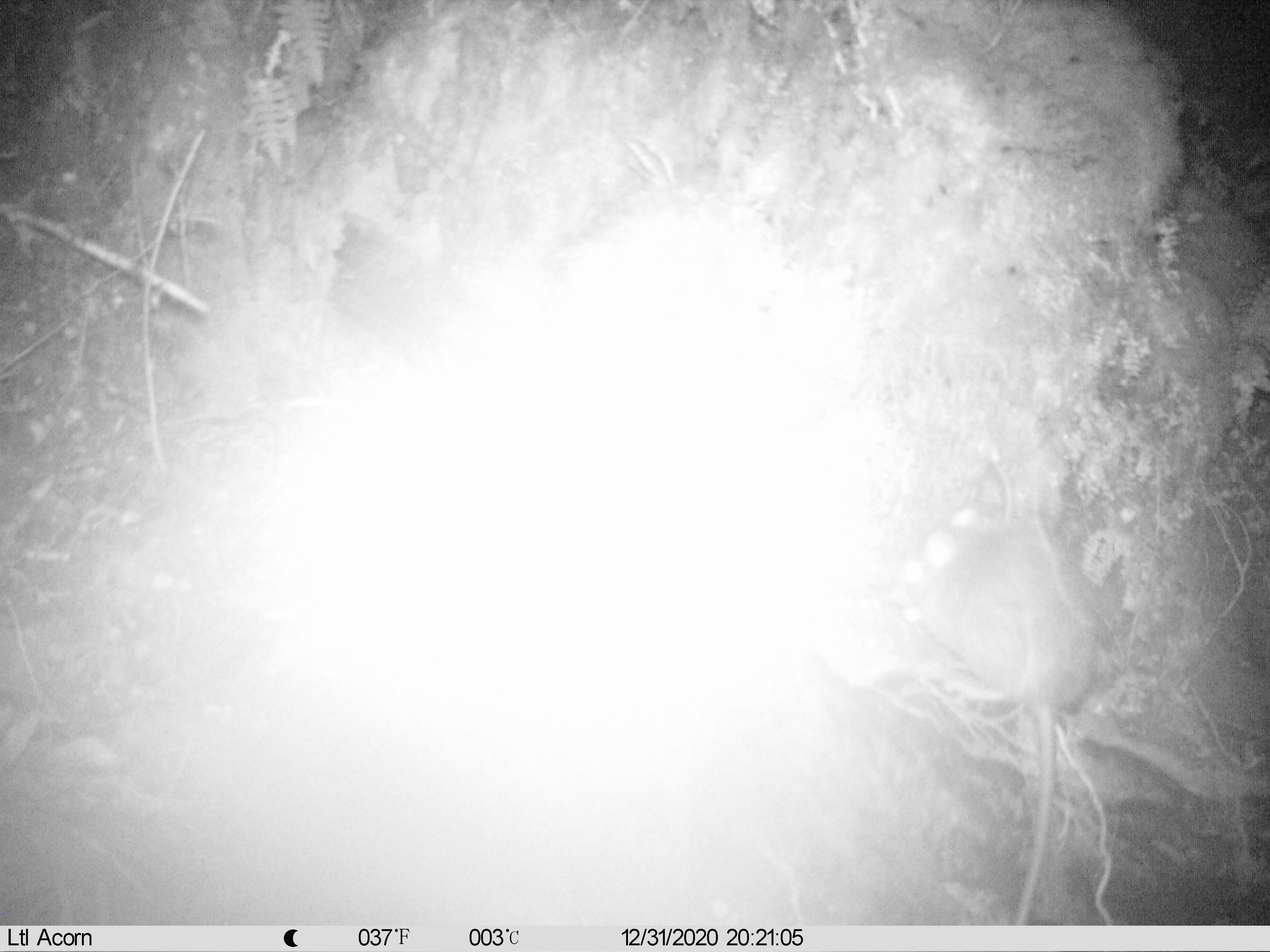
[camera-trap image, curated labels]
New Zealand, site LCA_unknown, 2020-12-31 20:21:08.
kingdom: Animalia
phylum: Chordata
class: Mammalia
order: Rodentia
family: Muridae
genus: Rattus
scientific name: Rattus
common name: rat